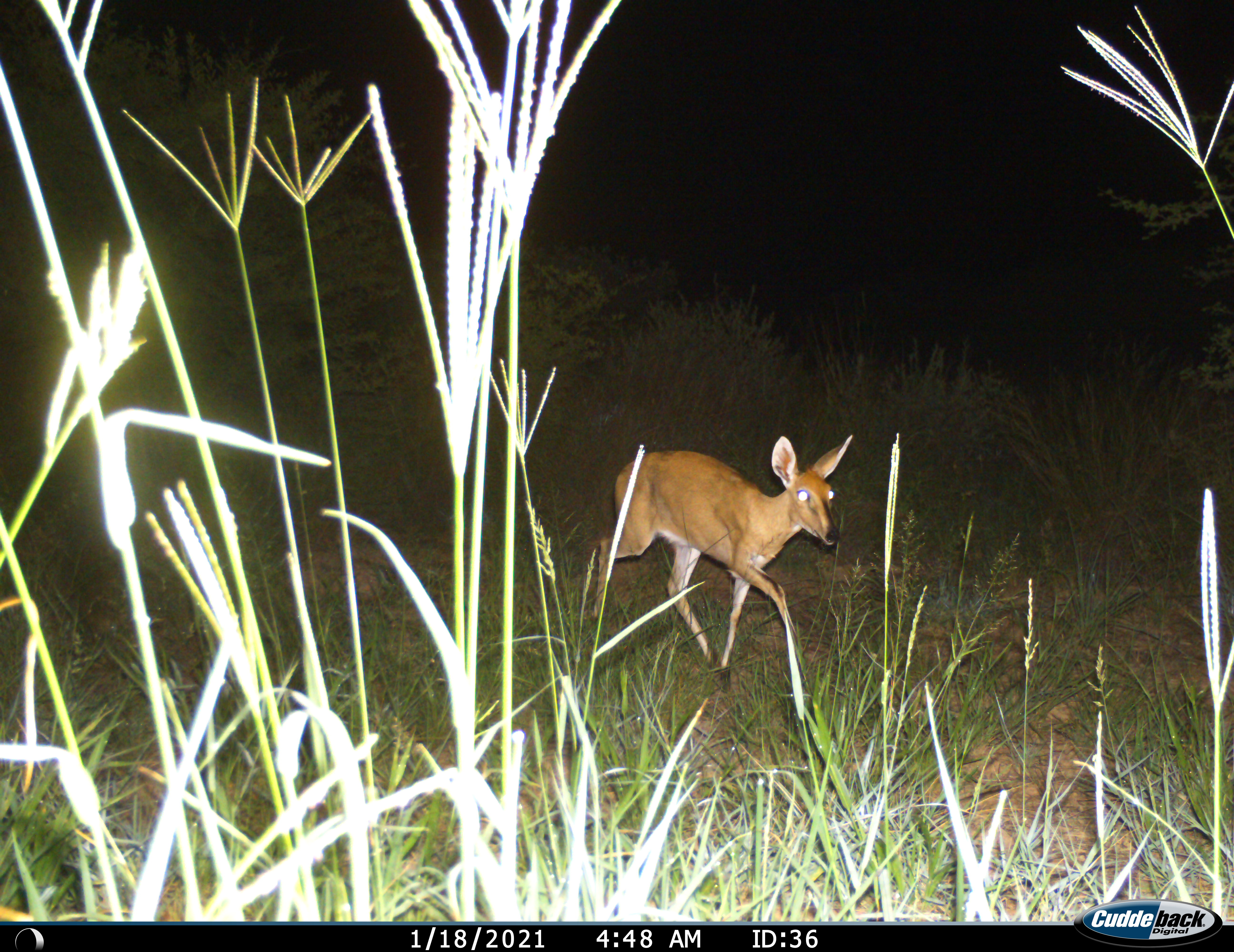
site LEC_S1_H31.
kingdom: Animalia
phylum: Chordata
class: Mammalia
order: Artiodactyla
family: Bovidae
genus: Sylvicapra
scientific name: Sylvicapra grimmia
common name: common duiker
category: duikercommongrey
Duikercommongrey (common duiker) (Sylvicapra grimmia), count 1. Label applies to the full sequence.